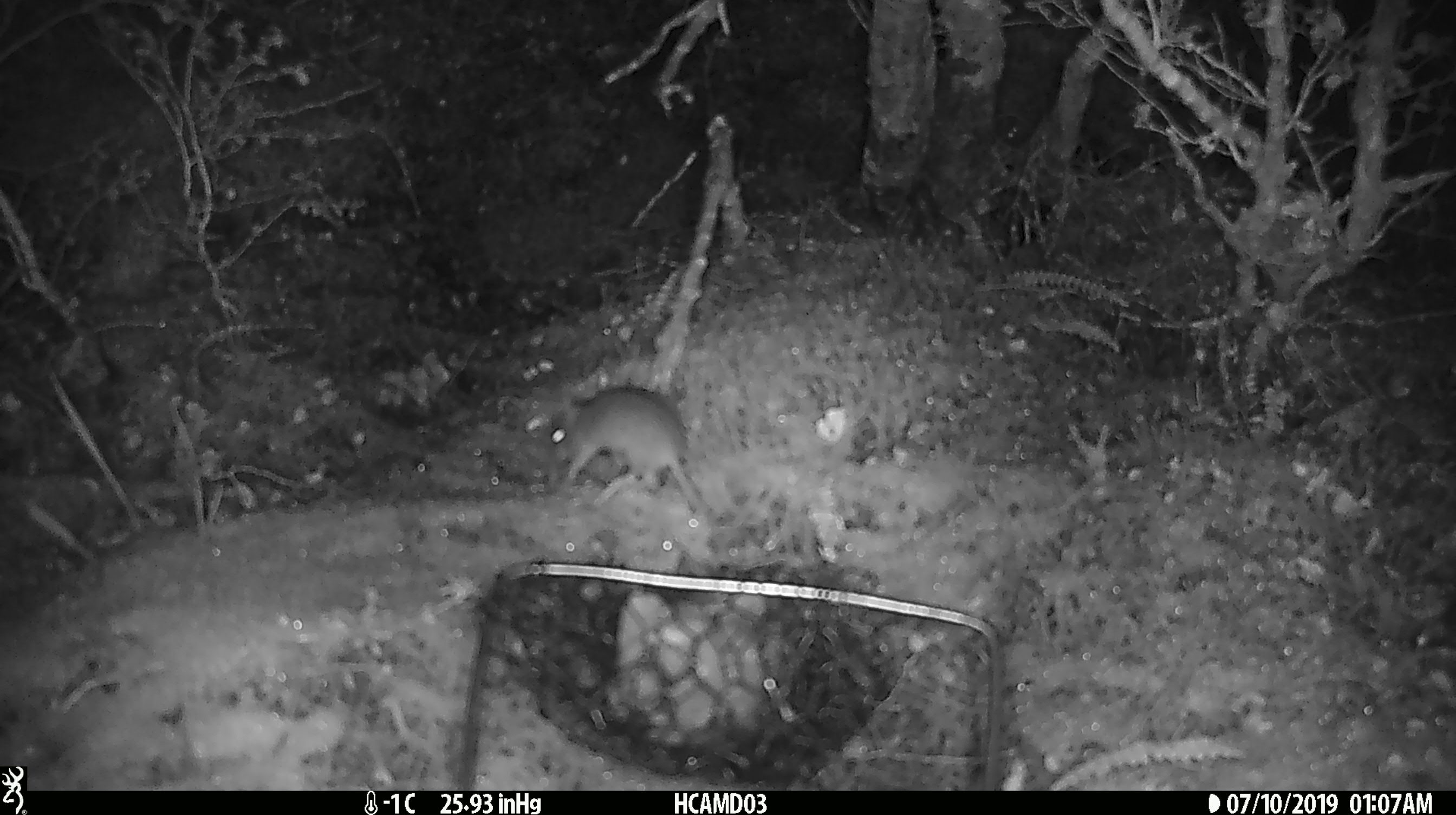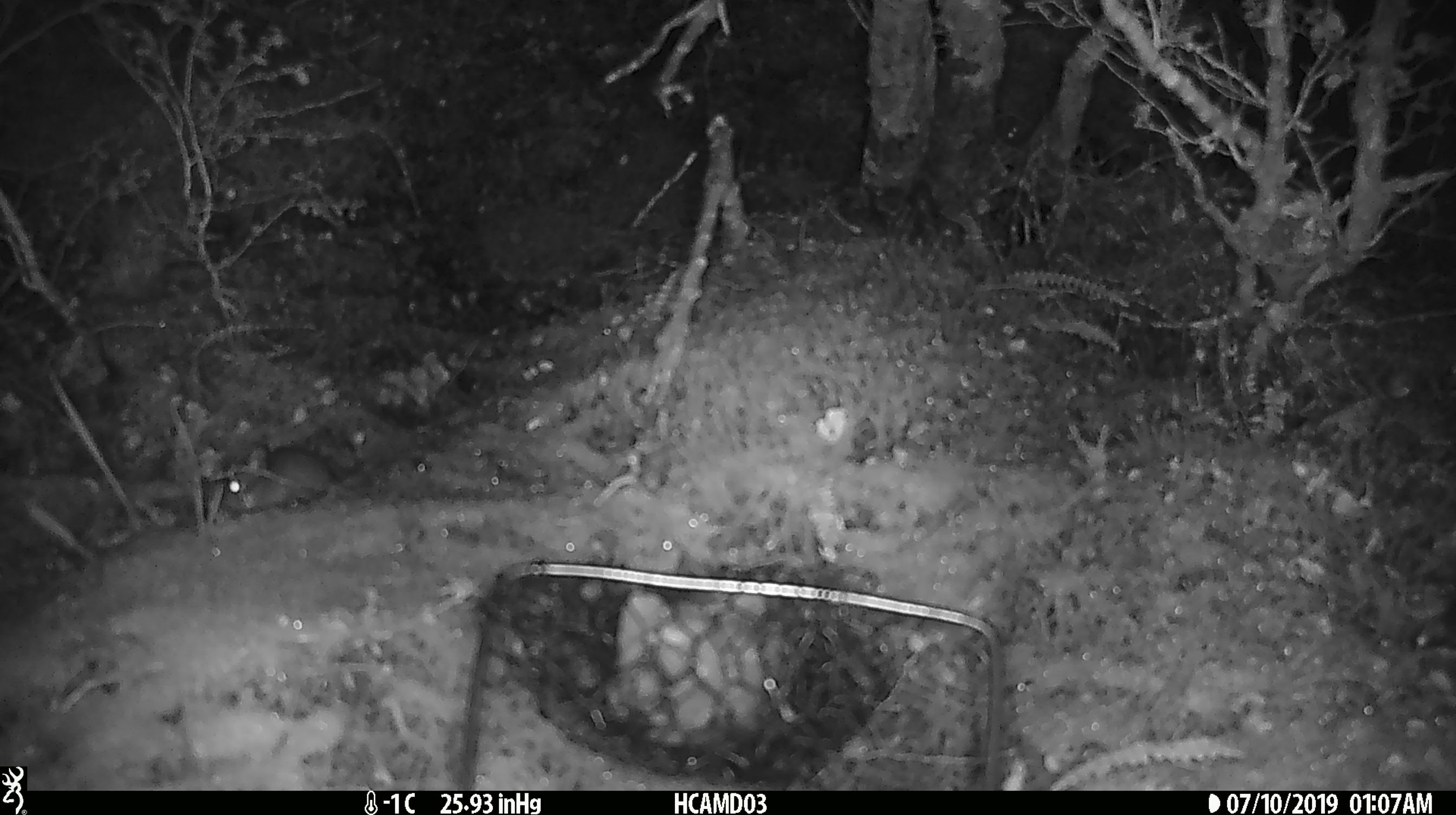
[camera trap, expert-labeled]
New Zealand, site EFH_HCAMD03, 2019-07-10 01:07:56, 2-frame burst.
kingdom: Animalia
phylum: Chordata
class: Mammalia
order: Rodentia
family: Muridae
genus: Mus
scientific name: Mus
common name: mouse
Mouse (Mus).